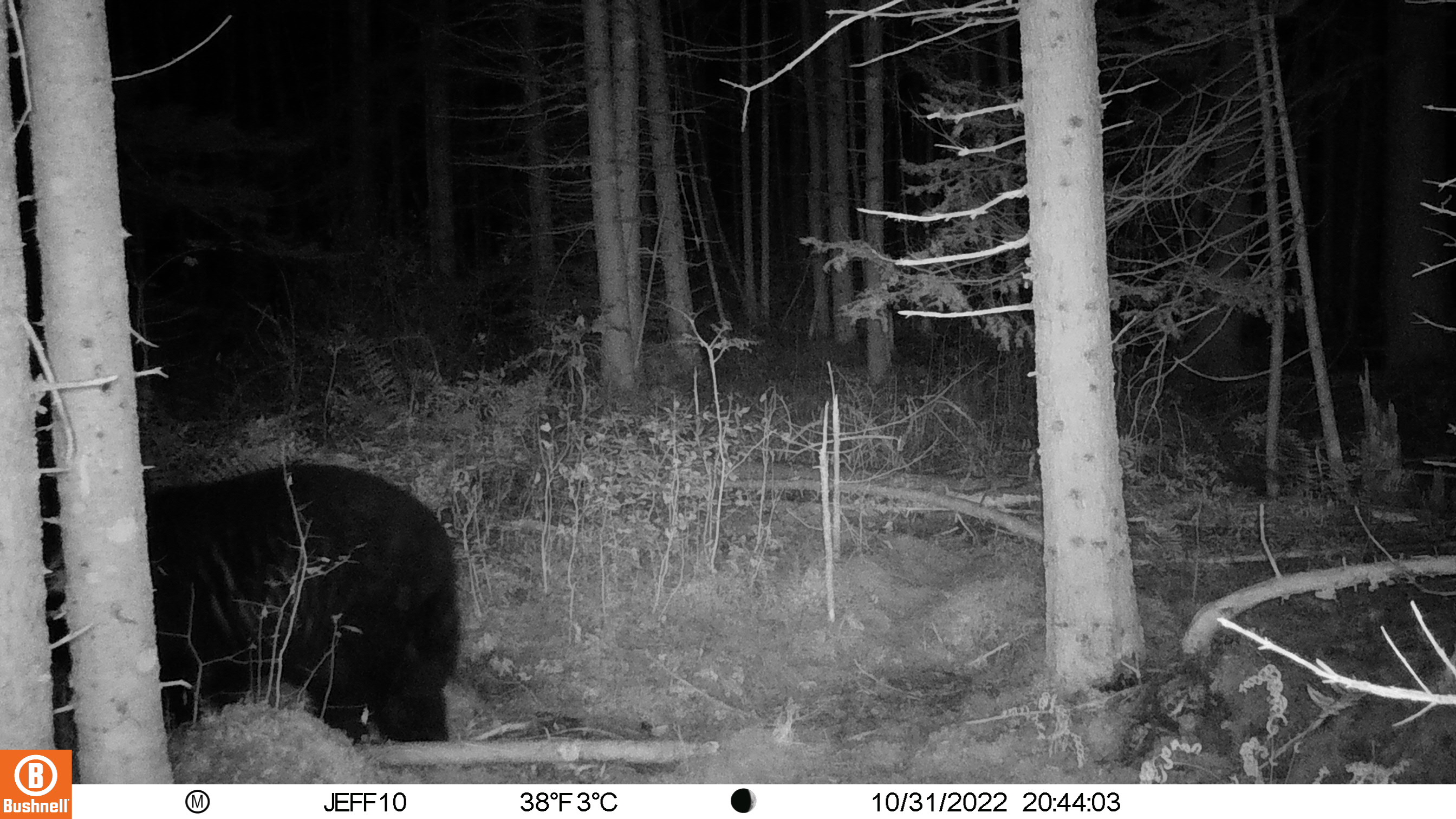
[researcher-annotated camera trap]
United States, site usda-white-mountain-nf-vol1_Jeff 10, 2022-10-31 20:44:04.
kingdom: Animalia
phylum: Chordata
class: Mammalia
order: Carnivora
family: Ursidae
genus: Ursus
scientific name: Ursus americanus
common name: black bear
Black bear (Ursus americanus).